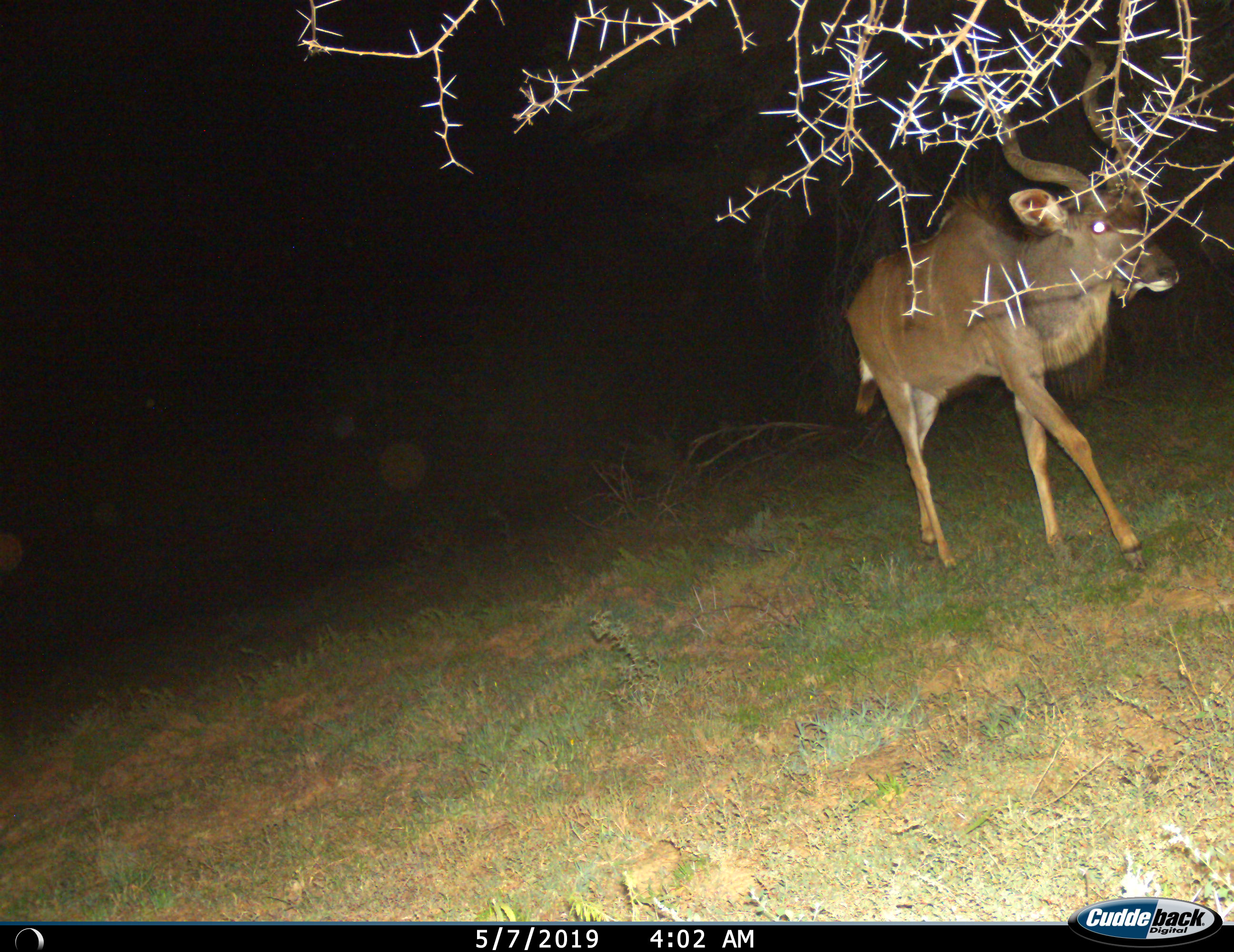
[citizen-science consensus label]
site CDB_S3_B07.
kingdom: Animalia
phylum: Chordata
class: Mammalia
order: Artiodactyla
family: Bovidae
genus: Tragelaphus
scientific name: Tragelaphus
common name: kudu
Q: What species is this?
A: Kudu (Tragelaphus).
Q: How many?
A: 1.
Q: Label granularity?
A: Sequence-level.